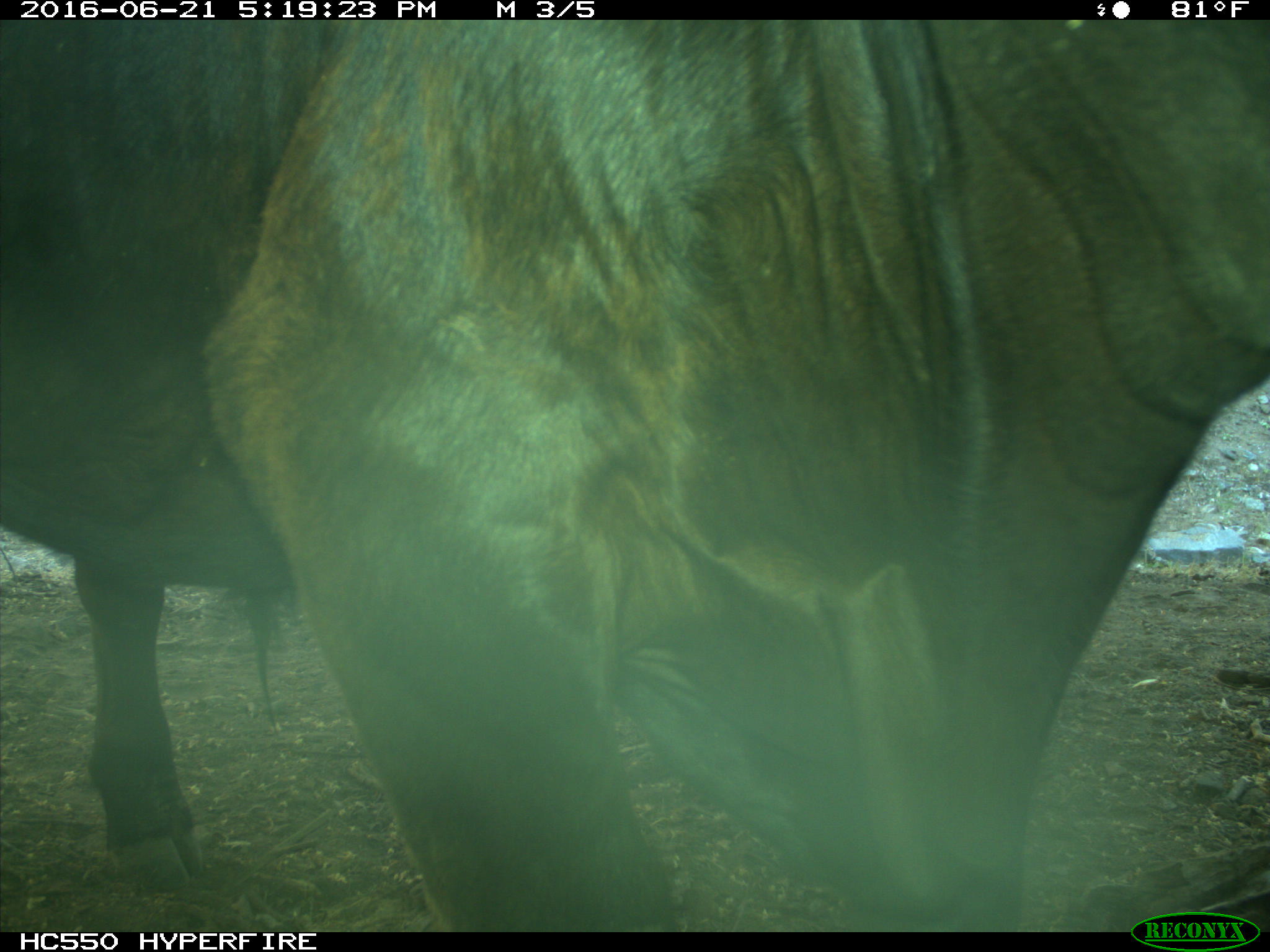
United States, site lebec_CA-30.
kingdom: Animalia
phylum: Chordata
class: Mammalia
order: Artiodactyla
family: Bovidae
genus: Bos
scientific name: Bos taurus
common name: domestic cow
Bos taurus (domestic cow).